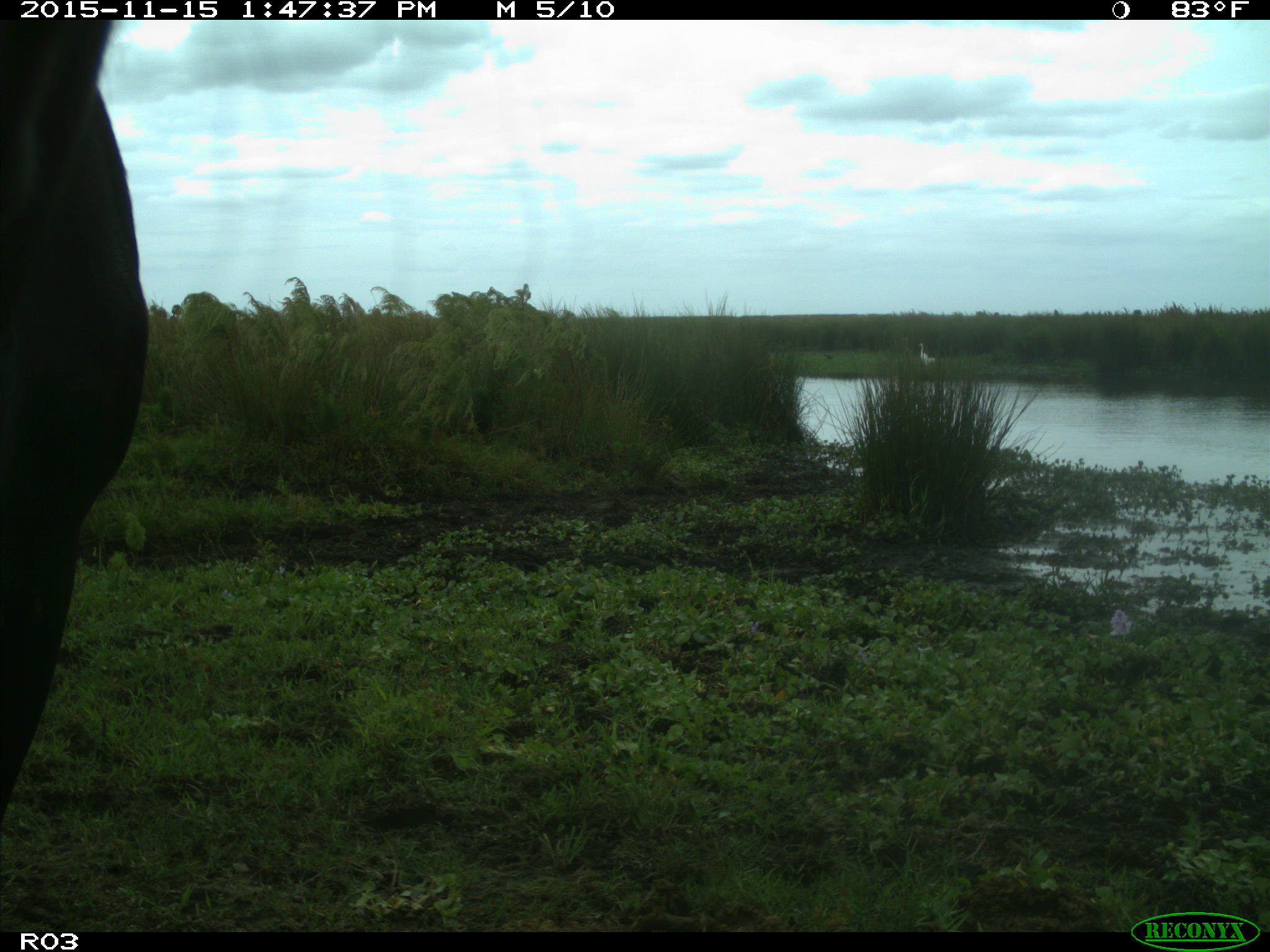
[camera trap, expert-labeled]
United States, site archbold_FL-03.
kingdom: Animalia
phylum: Chordata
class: Mammalia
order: Artiodactyla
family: Bovidae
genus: Bos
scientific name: Bos taurus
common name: domestic cow